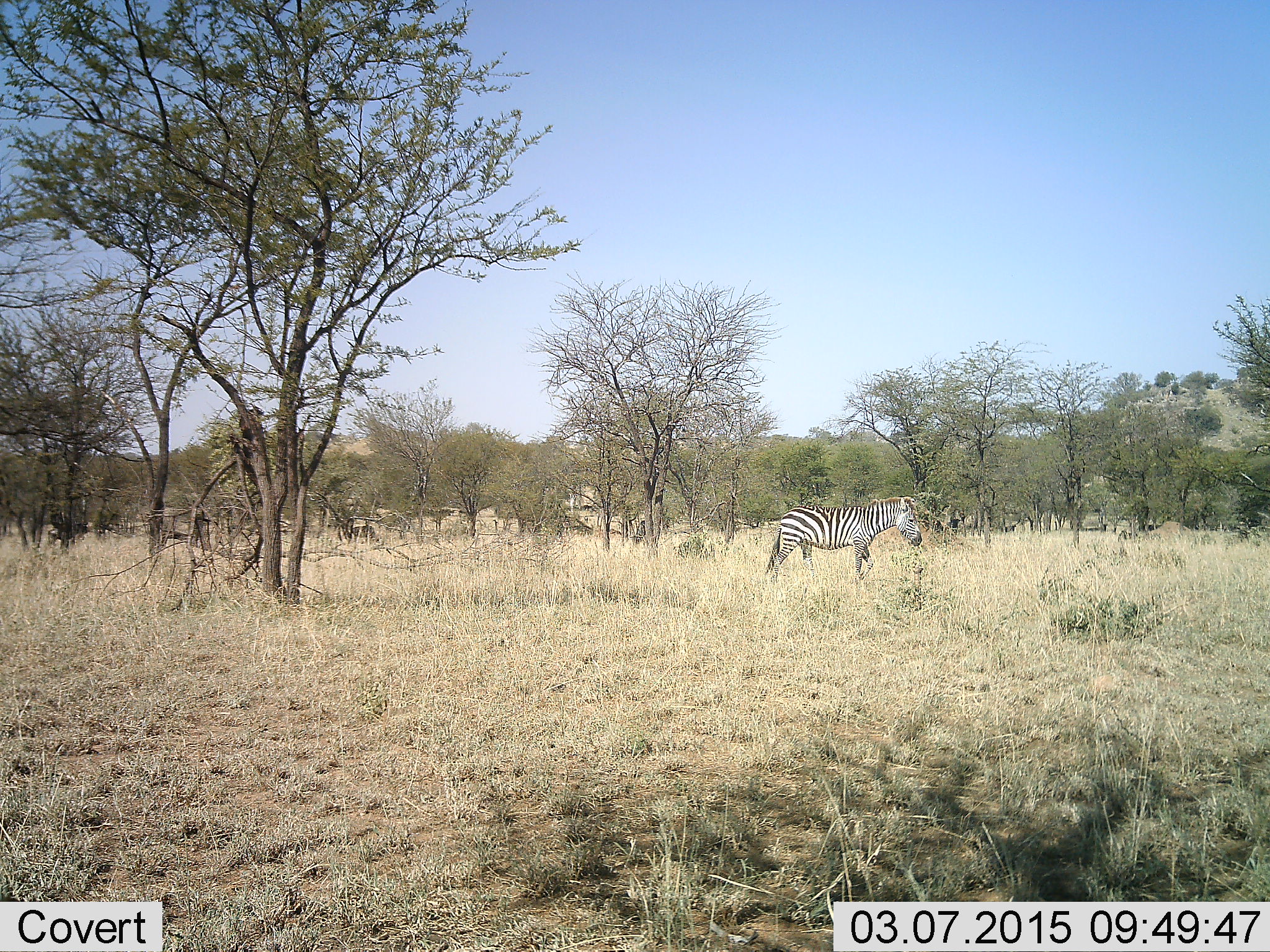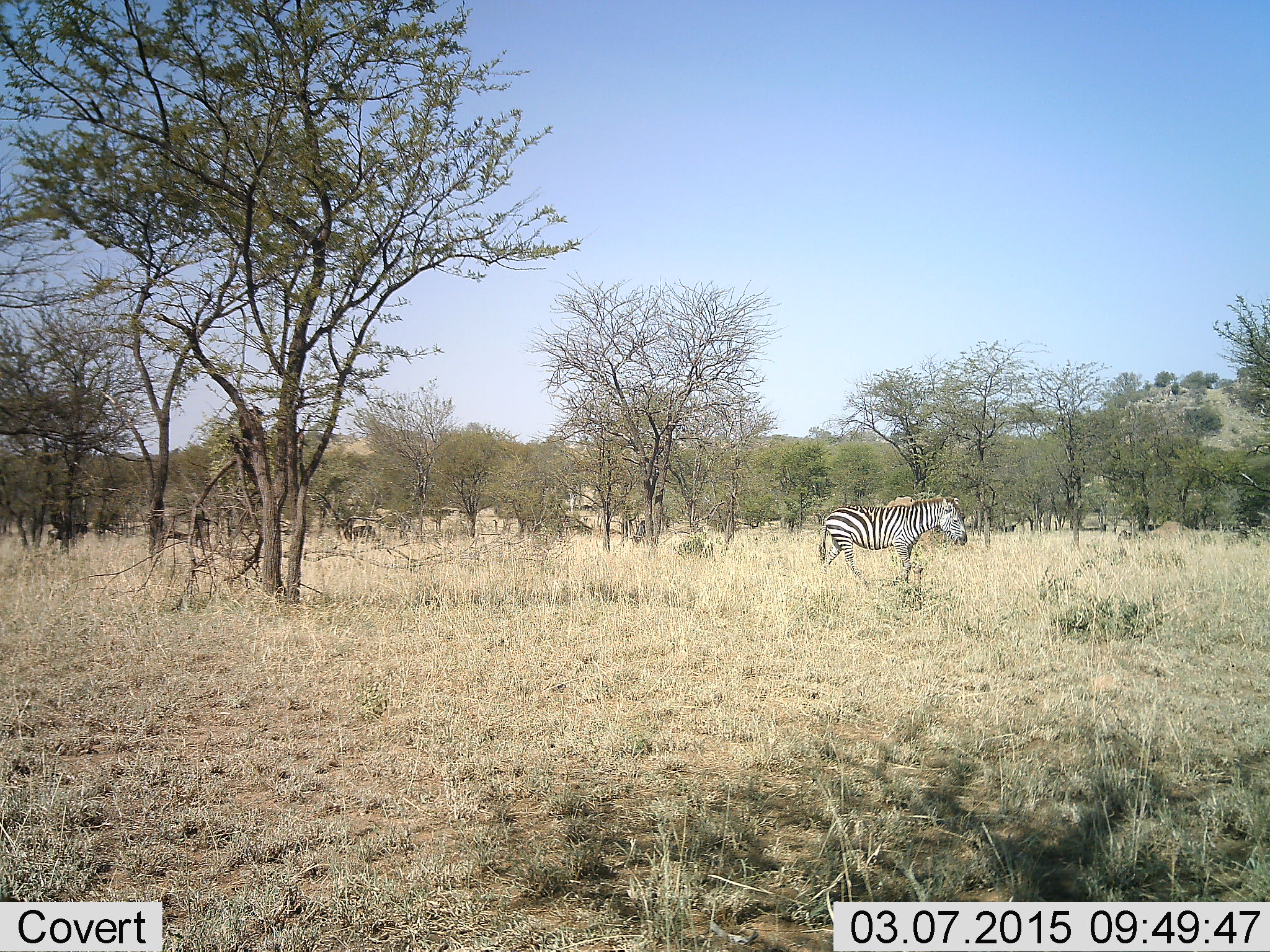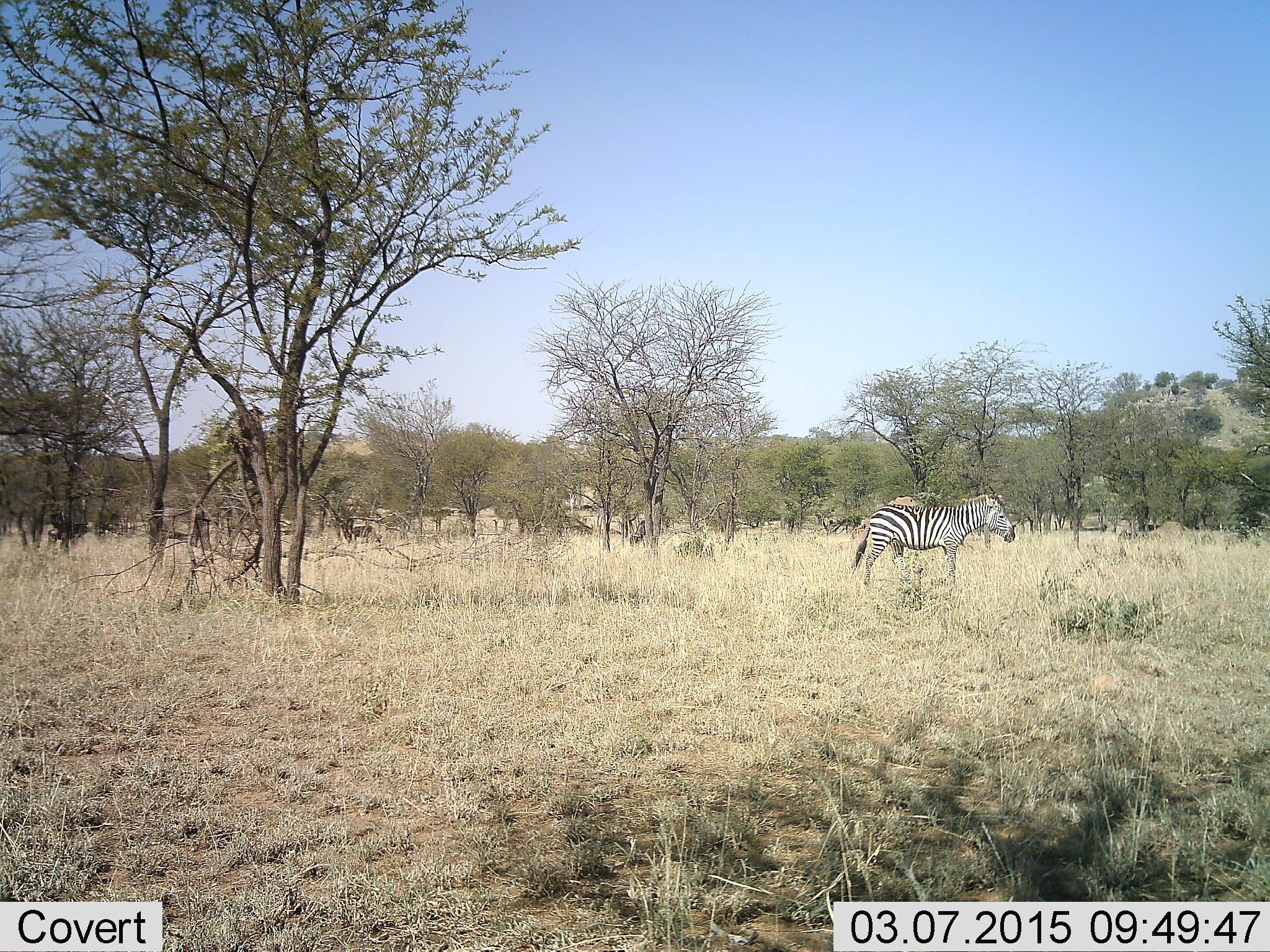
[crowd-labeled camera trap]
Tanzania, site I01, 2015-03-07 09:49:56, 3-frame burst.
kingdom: Animalia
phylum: Chordata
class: Mammalia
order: Perissodactyla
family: Equidae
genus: Equus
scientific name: Equus quagga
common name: plains zebra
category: zebra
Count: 1.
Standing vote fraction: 10%.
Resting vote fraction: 0%.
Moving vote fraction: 100%.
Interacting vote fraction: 0%.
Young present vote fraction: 0%.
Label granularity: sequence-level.